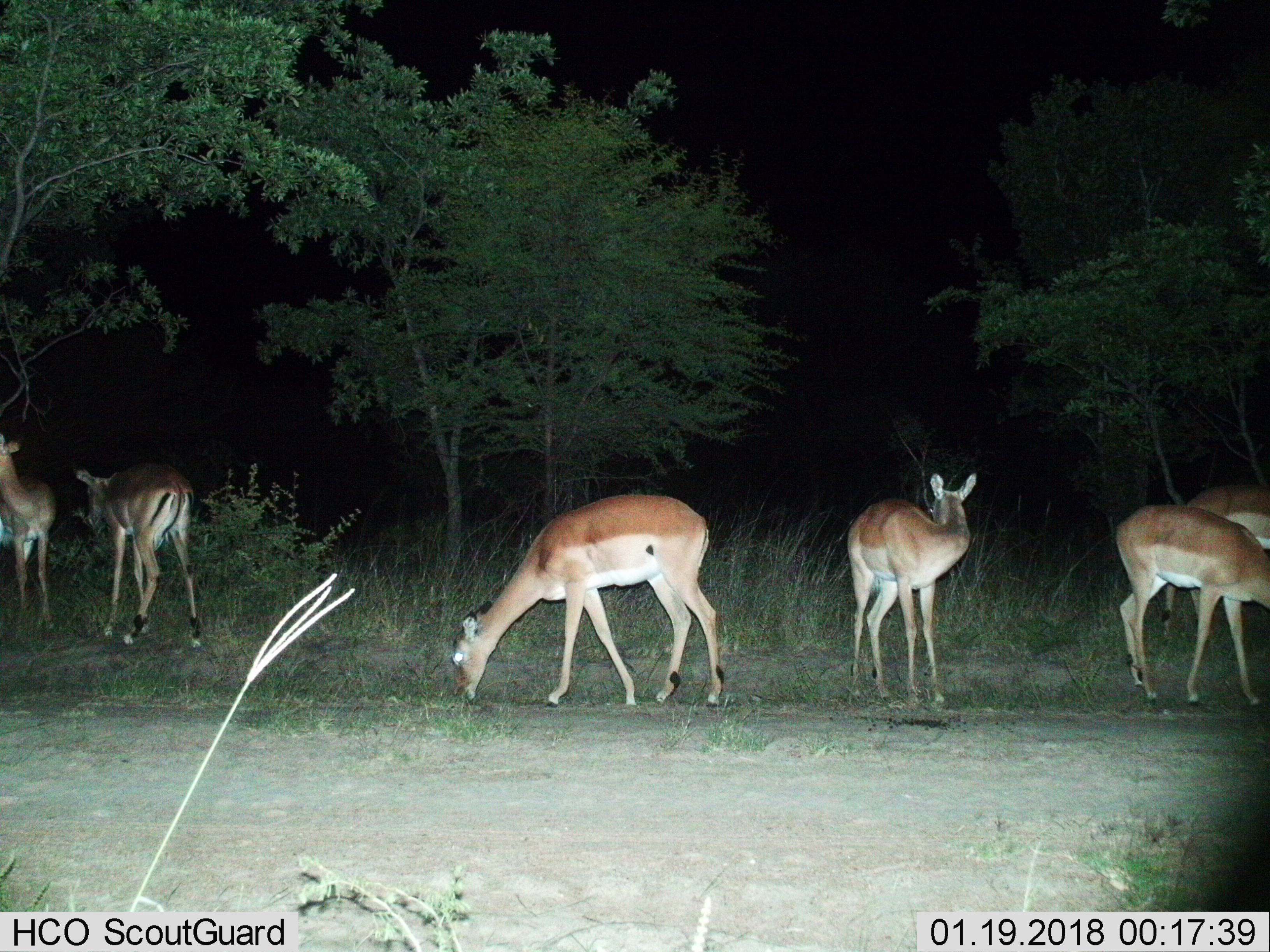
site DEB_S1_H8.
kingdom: Animalia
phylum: Chordata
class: Mammalia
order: Artiodactyla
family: Bovidae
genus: Aepyceros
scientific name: Aepyceros melampus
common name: impala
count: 6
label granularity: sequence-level